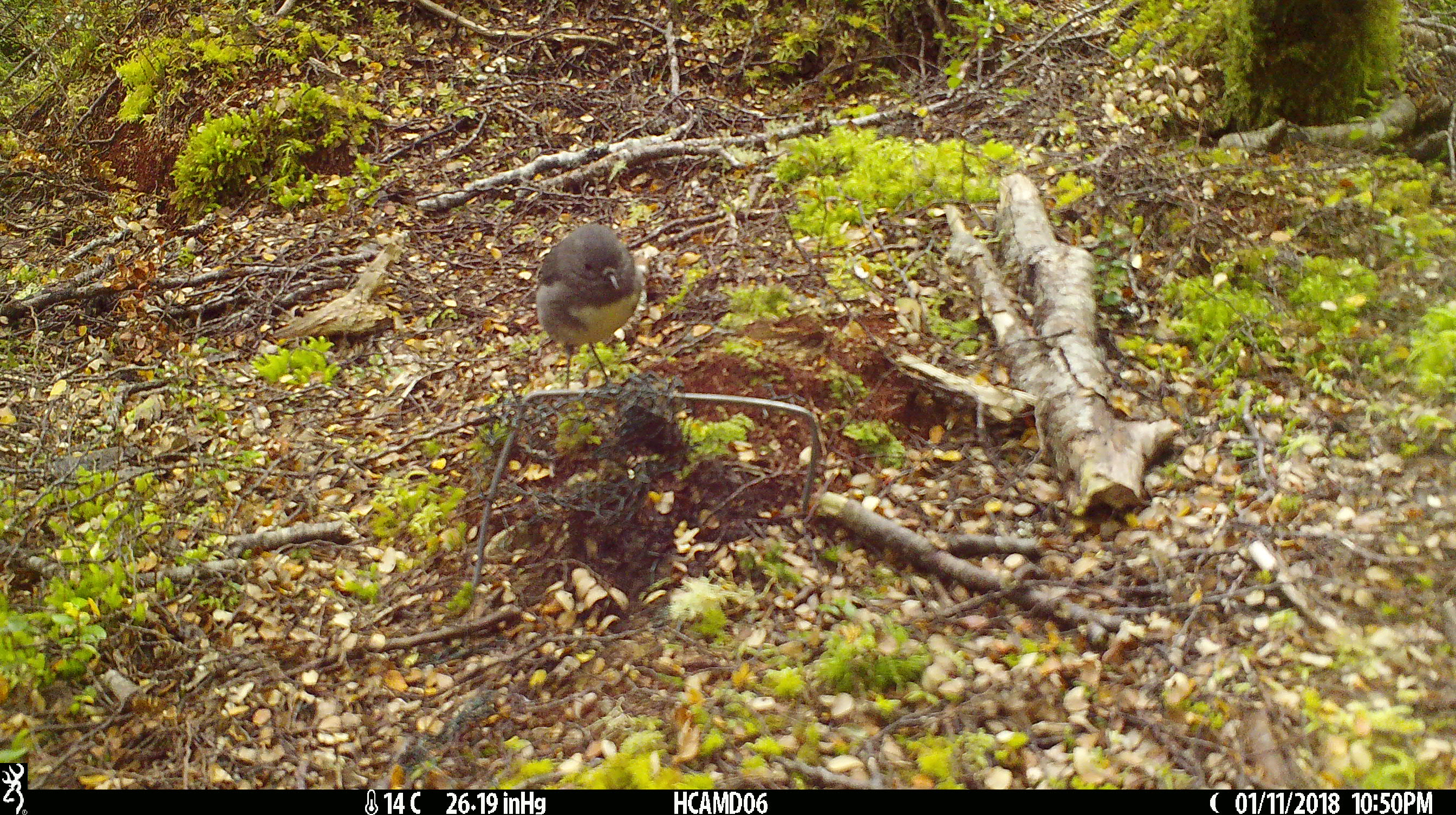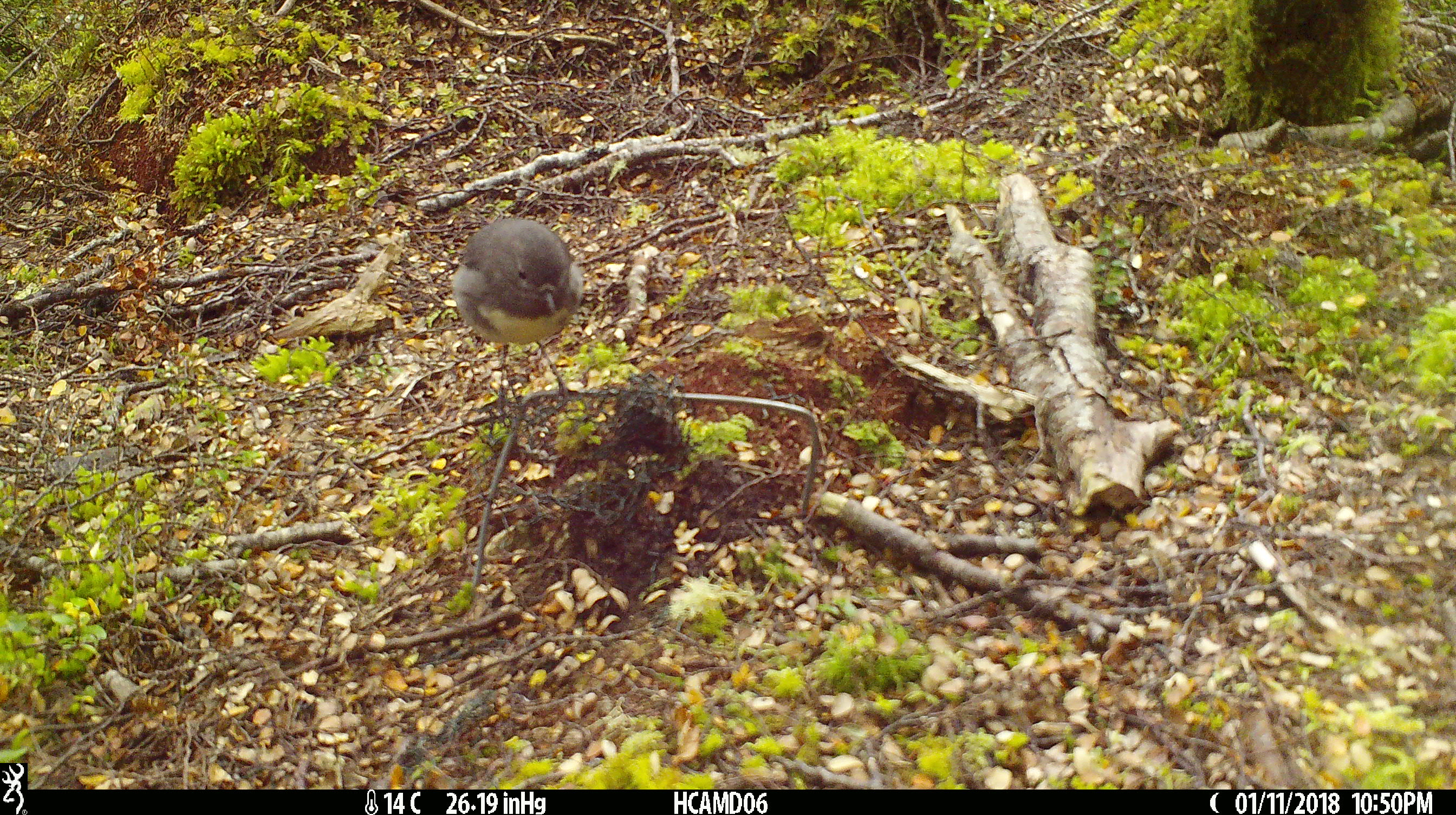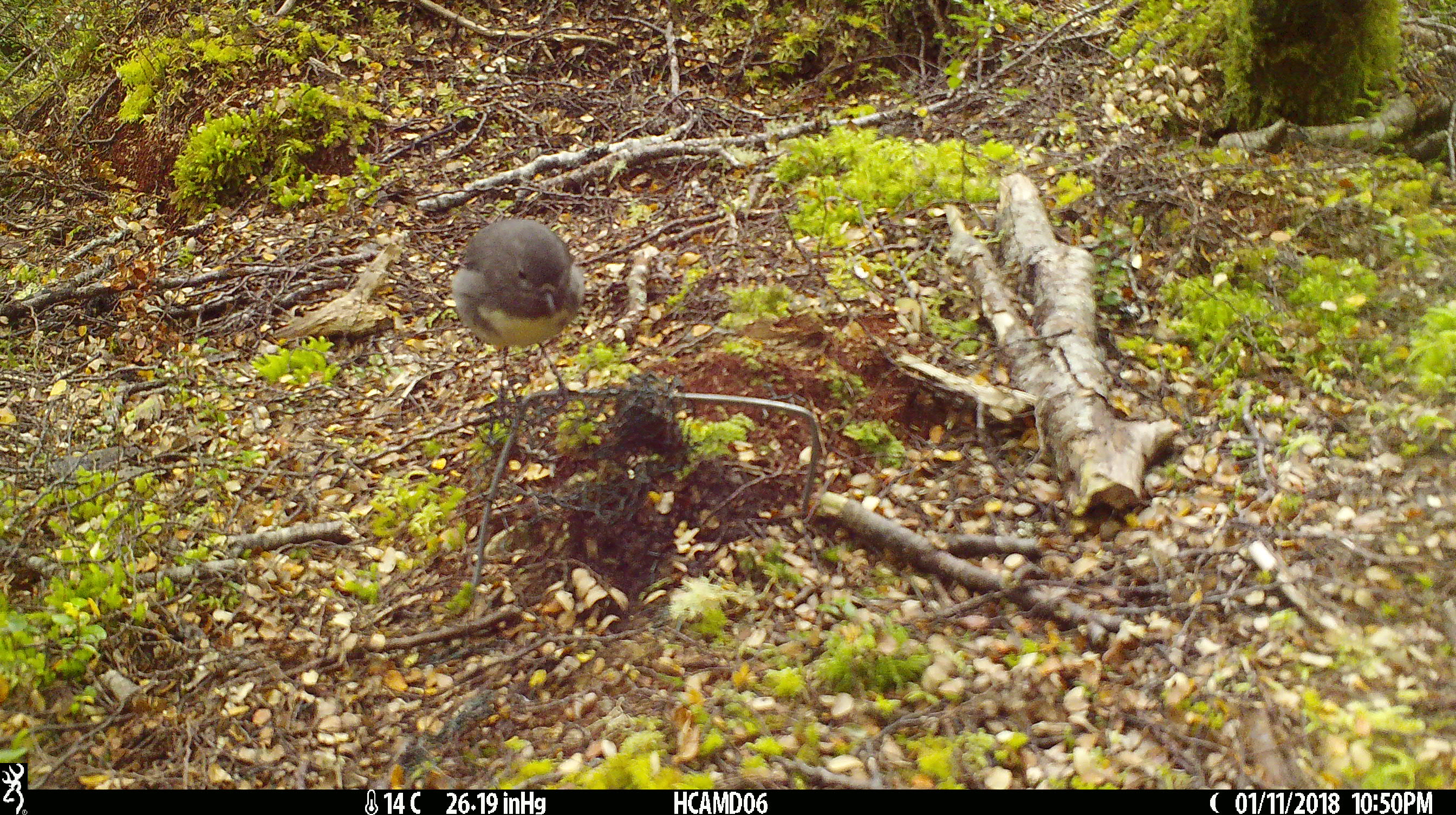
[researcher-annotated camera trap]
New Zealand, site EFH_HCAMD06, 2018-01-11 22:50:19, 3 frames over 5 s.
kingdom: Animalia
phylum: Chordata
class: Aves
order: Passeriformes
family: Petroicidae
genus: Petroica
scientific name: Petroica australis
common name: new zealand robin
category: robin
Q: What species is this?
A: Robin (new zealand robin) (Petroica australis).